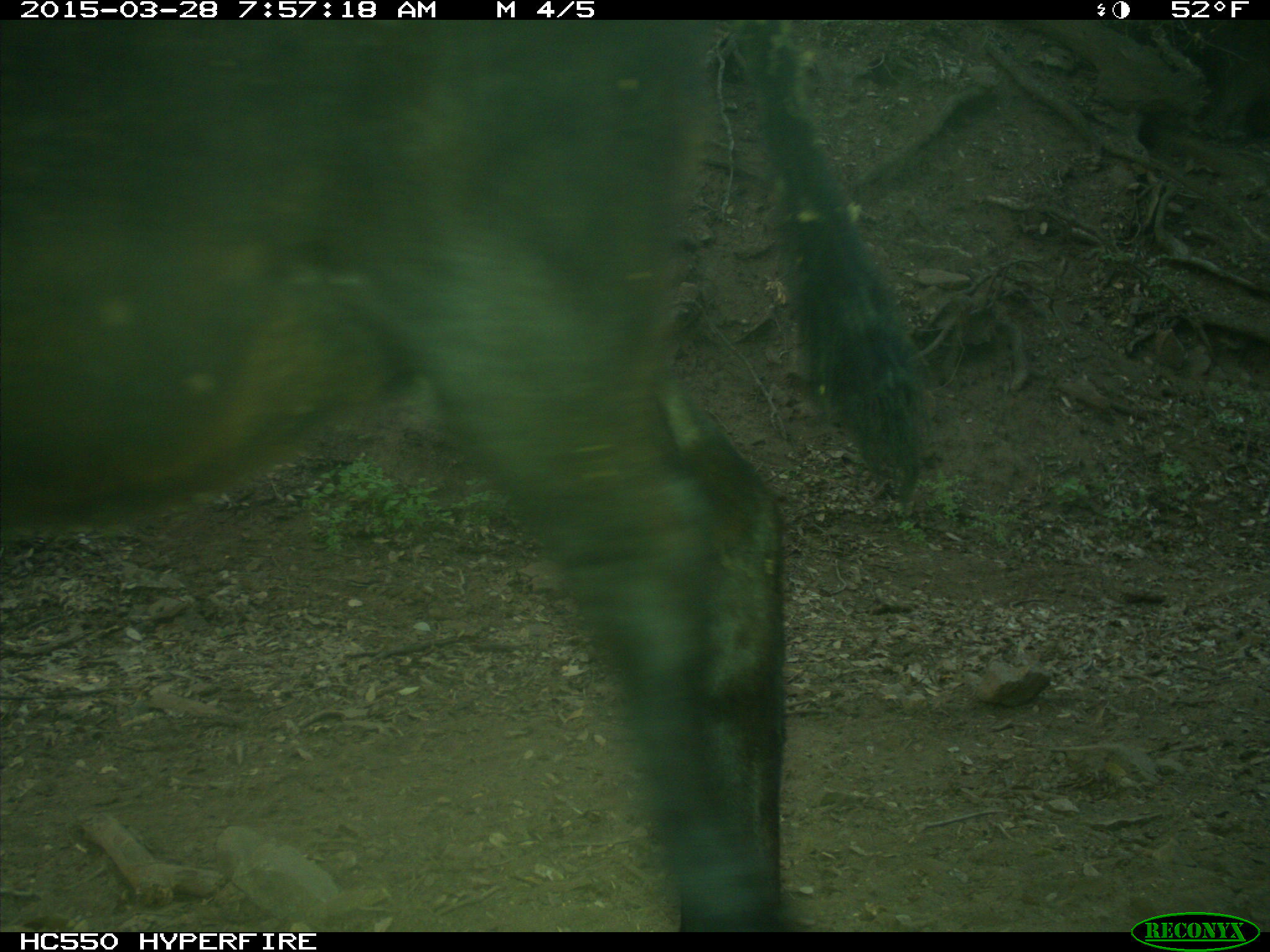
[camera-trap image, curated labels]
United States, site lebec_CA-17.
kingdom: Animalia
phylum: Chordata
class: Mammalia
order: Artiodactyla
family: Bovidae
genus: Bos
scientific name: Bos taurus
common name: domestic cow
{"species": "Bos taurus (domestic cow)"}